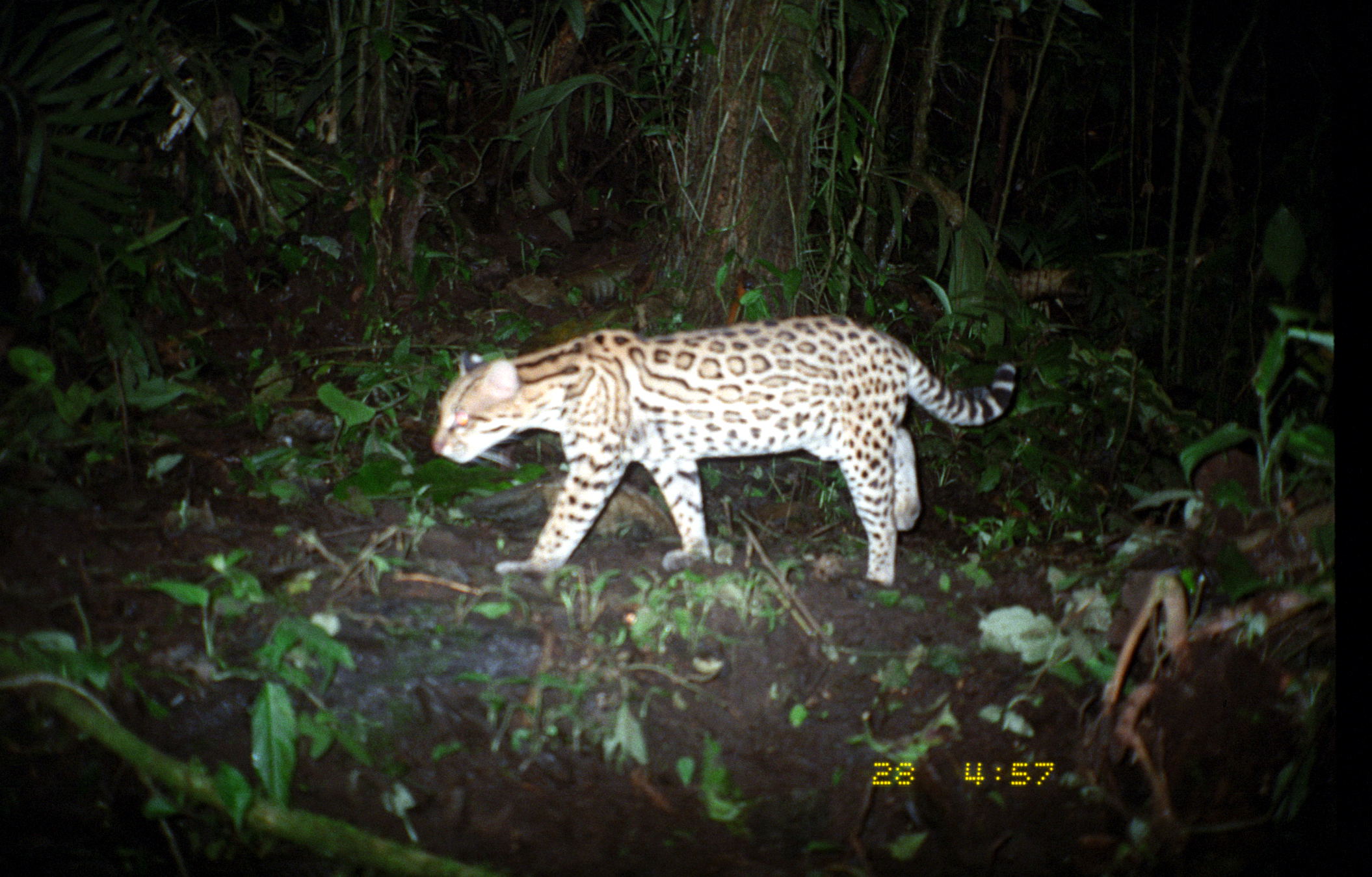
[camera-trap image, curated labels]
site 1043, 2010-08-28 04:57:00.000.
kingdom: Animalia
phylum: Chordata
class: Mammalia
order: Carnivora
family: Felidae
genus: Leopardus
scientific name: Leopardus pardalis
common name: ocelot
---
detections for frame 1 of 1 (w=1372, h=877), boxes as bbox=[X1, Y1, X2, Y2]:
leopardus pardalis: bbox=[433, 316, 1017, 588]